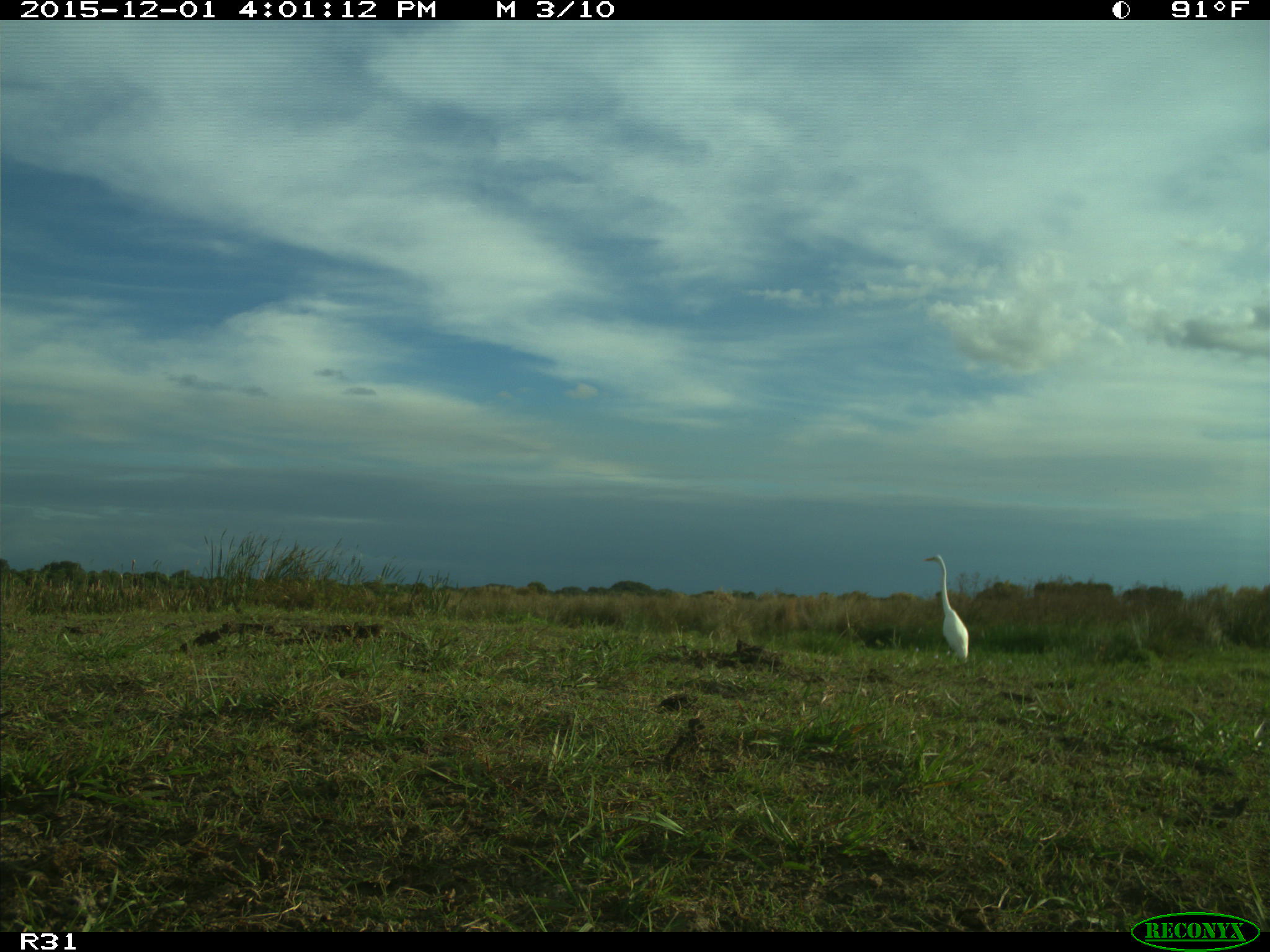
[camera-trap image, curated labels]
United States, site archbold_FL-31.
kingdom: Animalia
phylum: Chordata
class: Aves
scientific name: Aves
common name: birds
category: unidentified bird